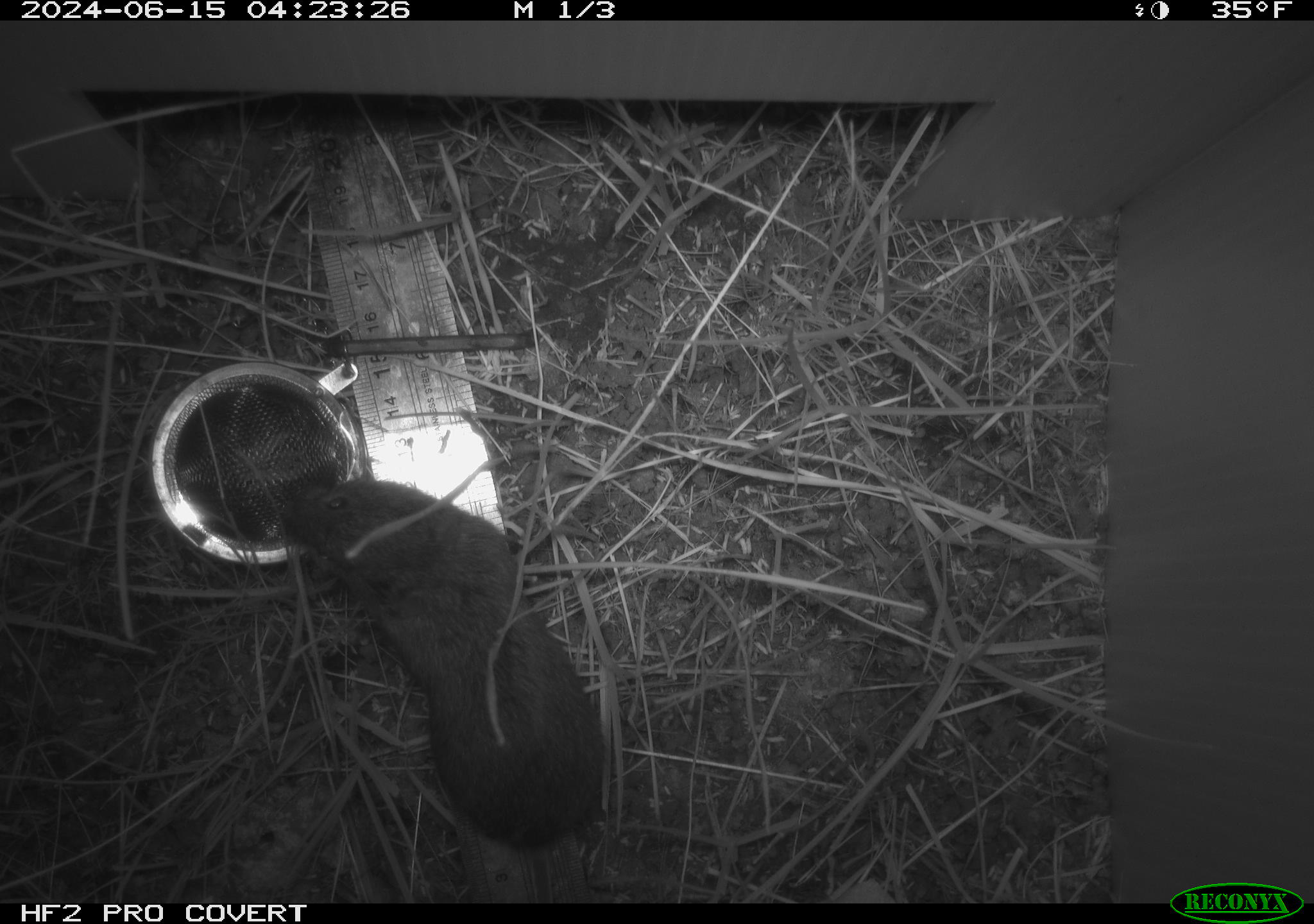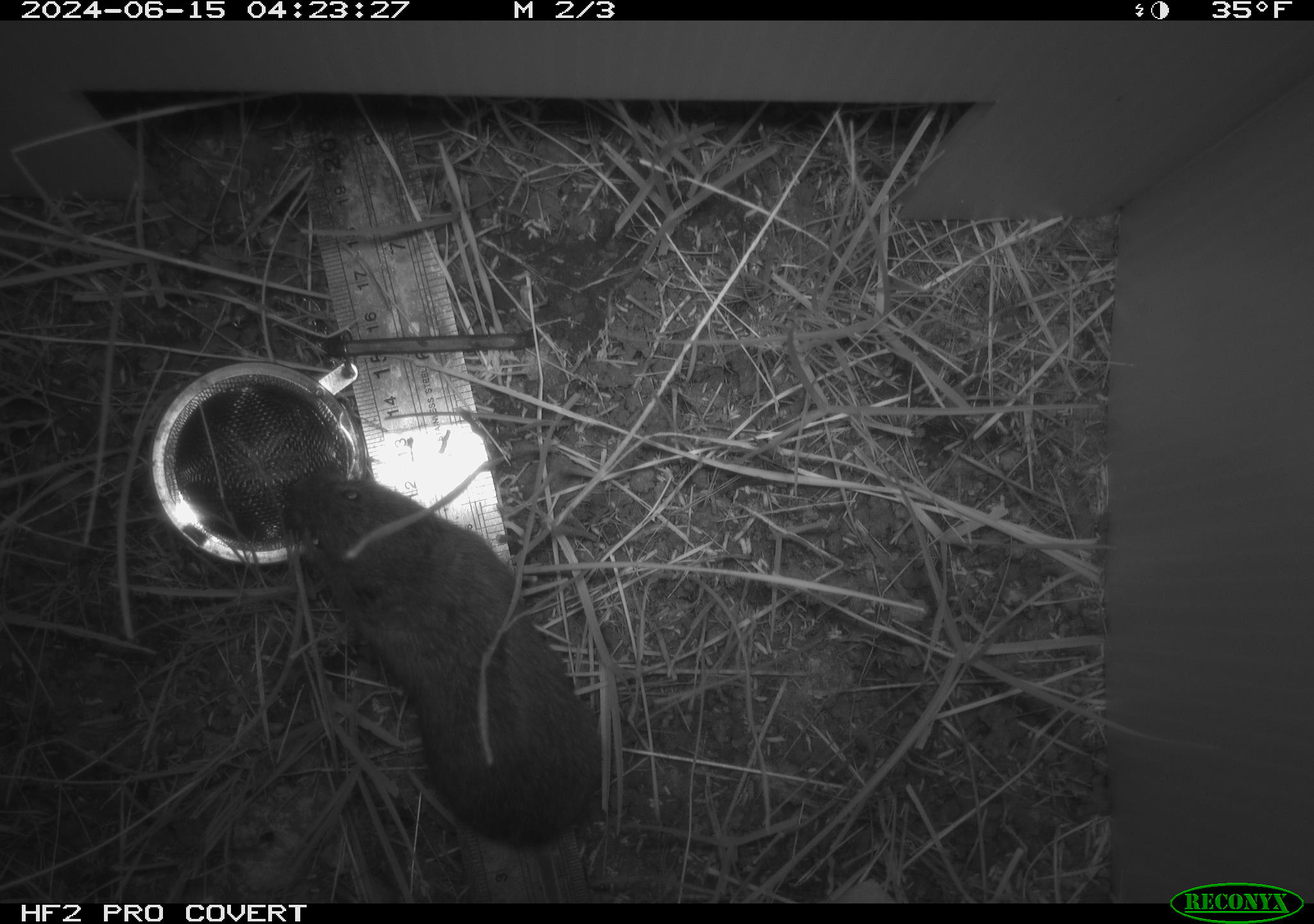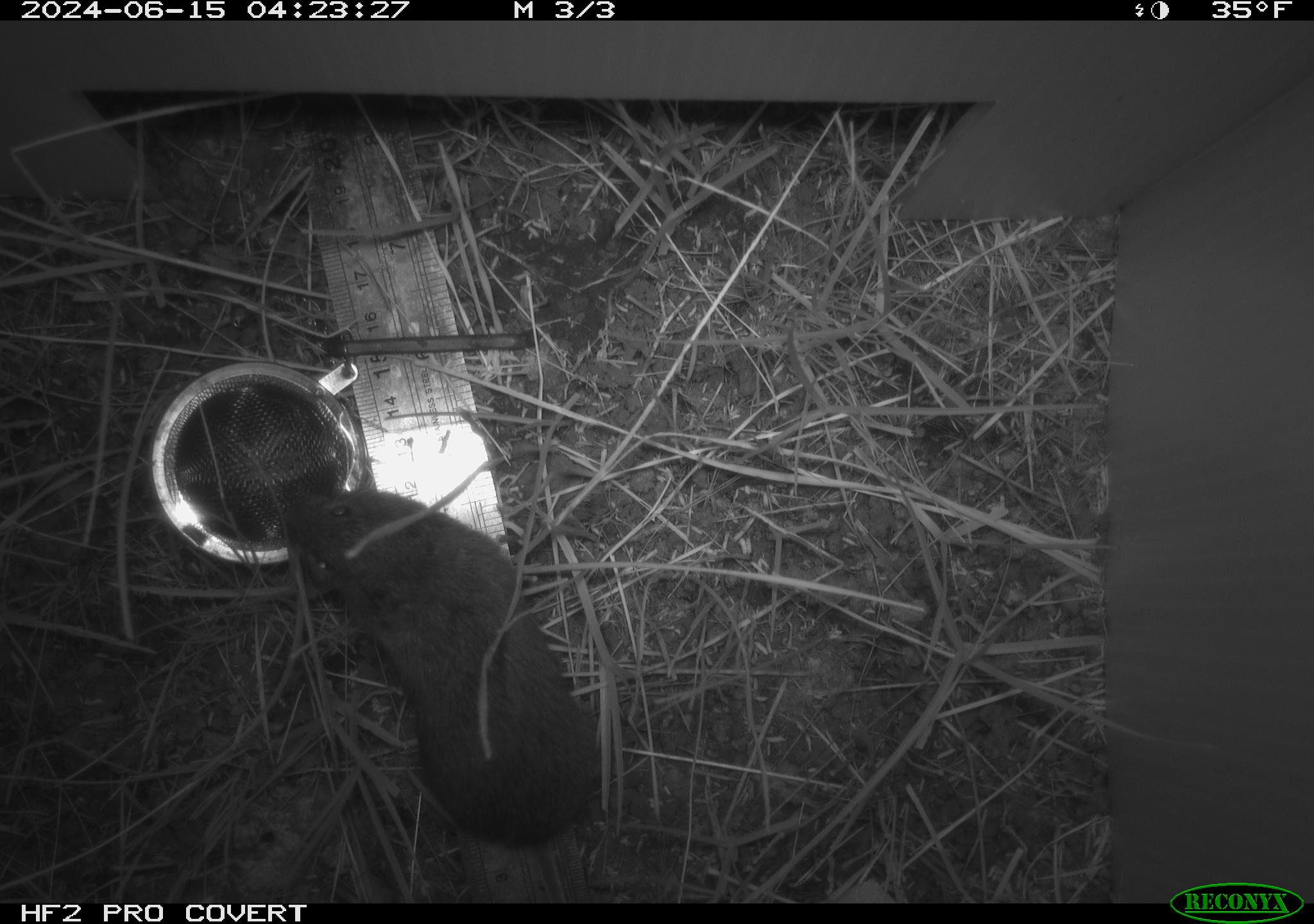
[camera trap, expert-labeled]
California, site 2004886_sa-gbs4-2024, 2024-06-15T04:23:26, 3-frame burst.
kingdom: Animalia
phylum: Chordata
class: Mammalia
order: Rodentia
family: Cricetidae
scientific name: Arvicolinae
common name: voles, lemmings, and muskrats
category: arvicolinae subfamily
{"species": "arvicolinae subfamily (voles, lemmings, and muskrats) (Arvicolinae)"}